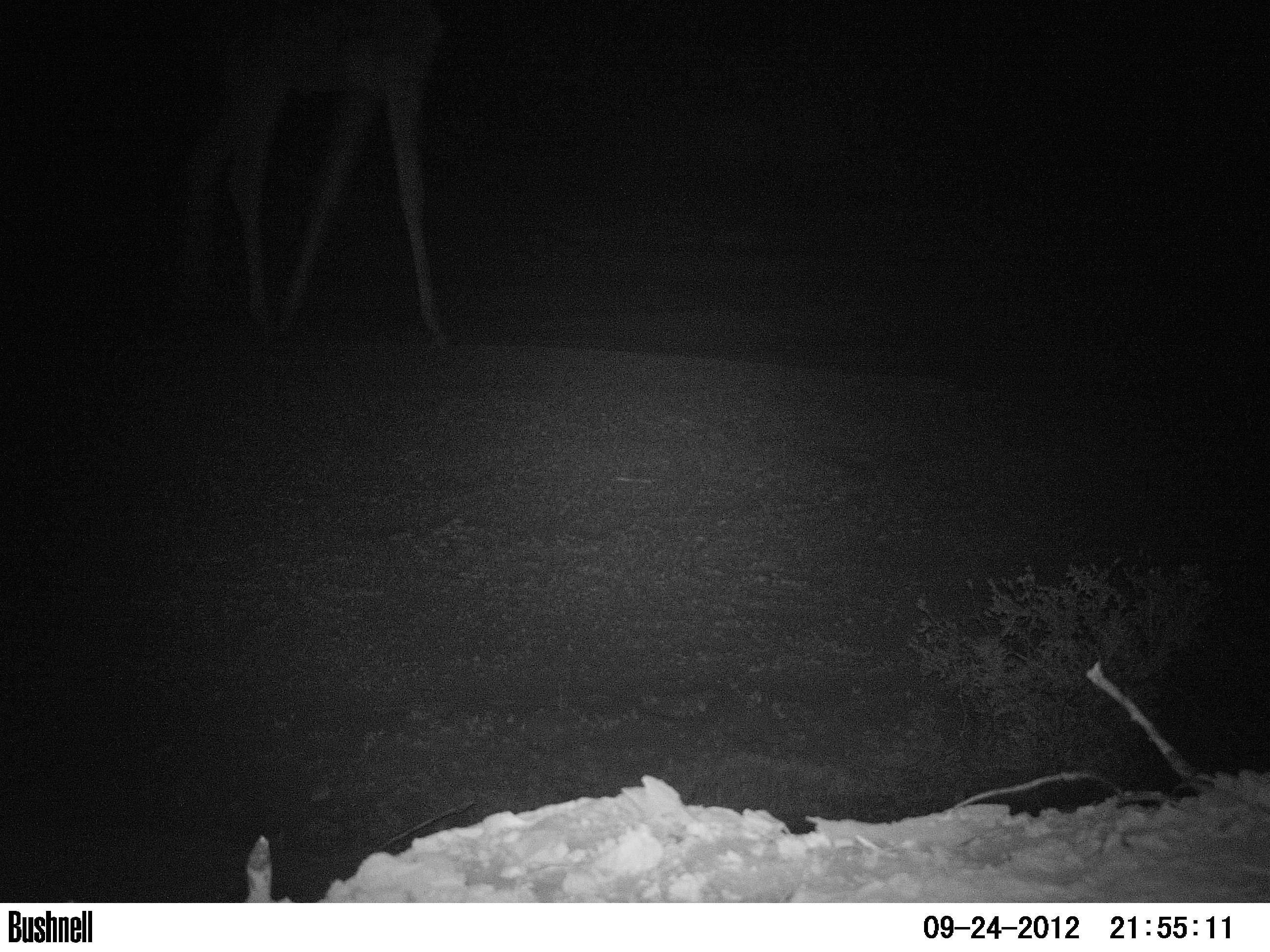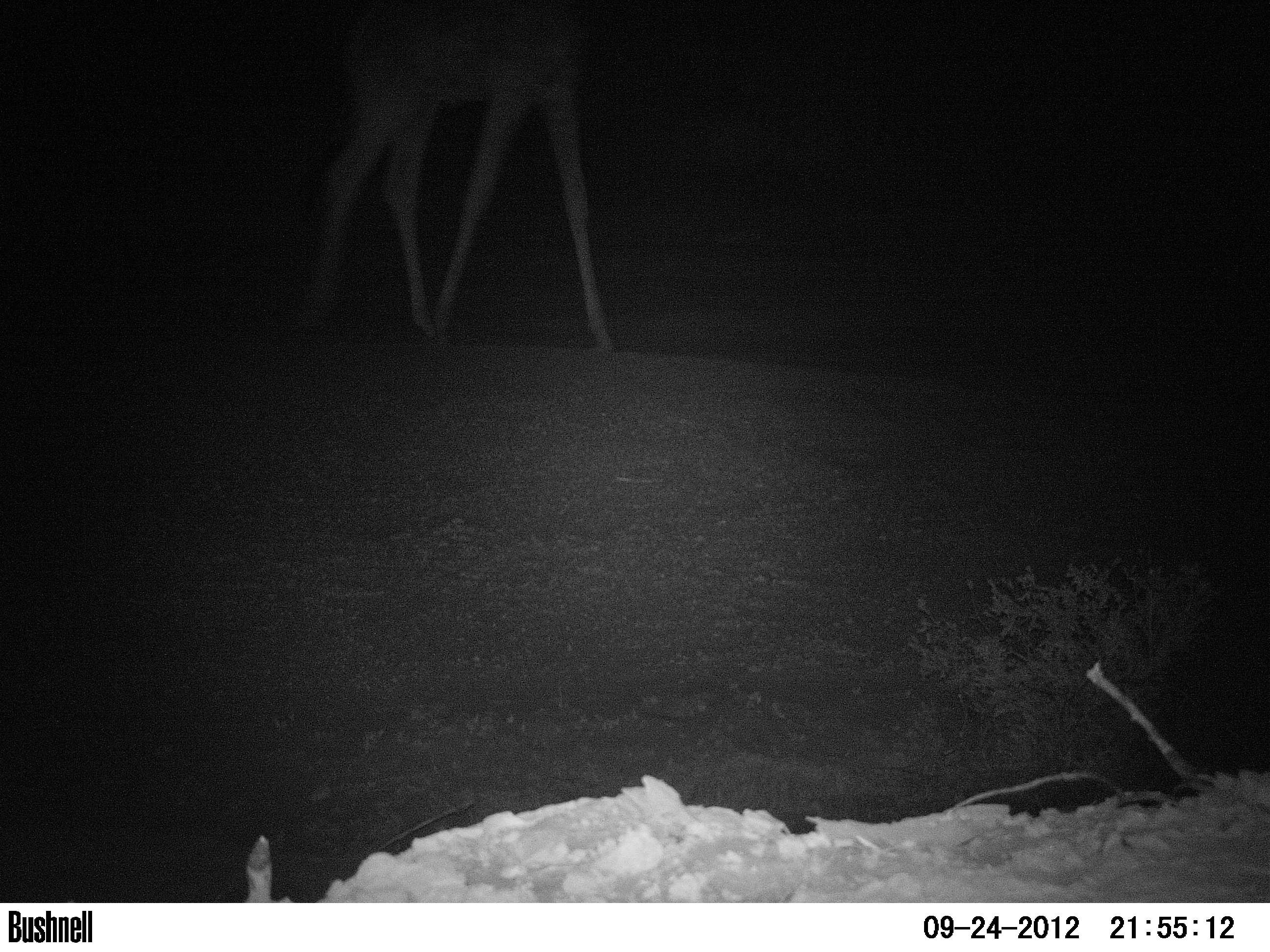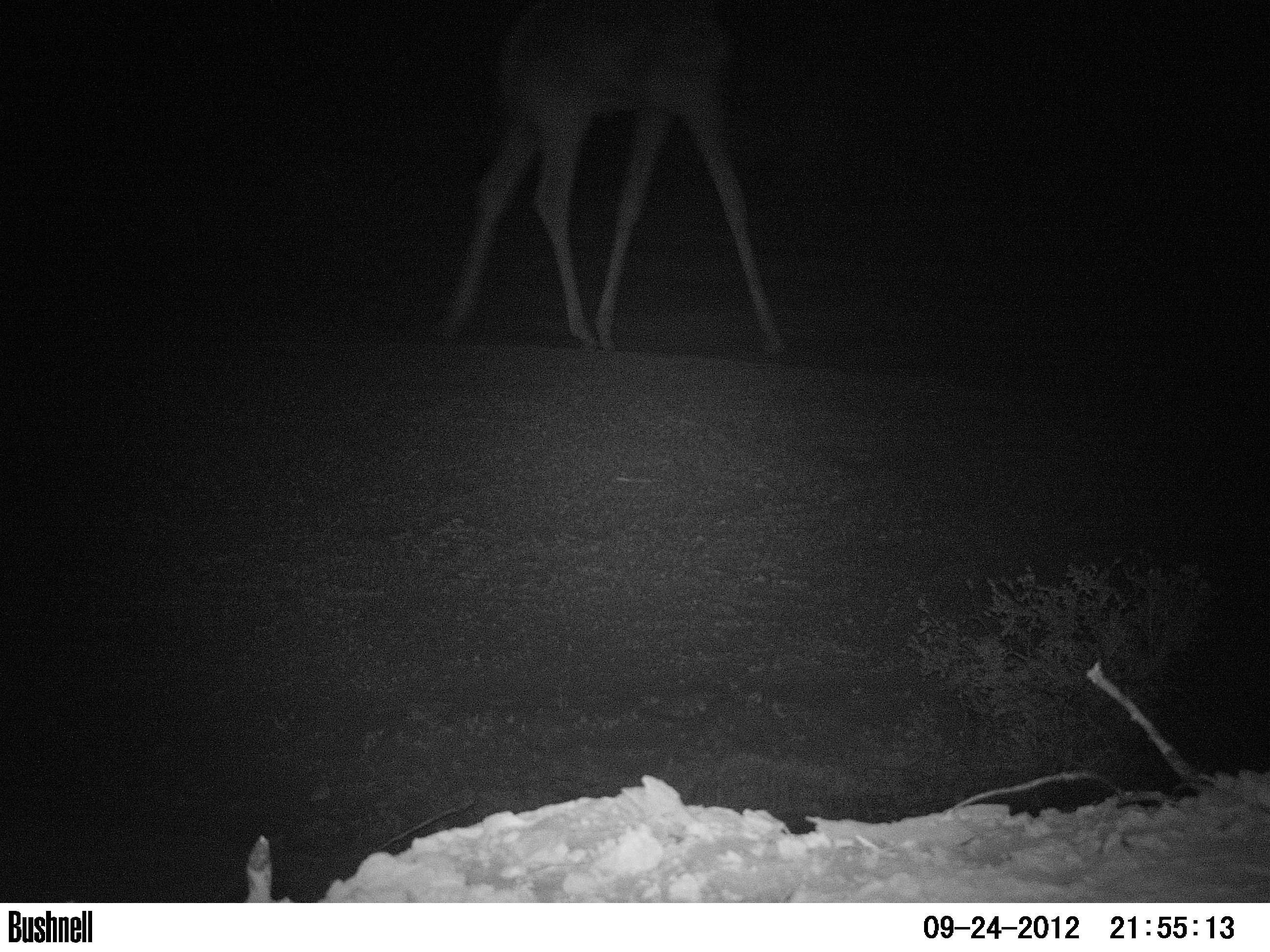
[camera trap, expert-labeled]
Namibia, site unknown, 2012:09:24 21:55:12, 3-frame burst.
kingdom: Animalia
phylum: Chordata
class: Mammalia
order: Artiodactyla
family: Giraffidae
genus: Giraffa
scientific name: Giraffa camelopardalis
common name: giraffe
Giraffa camelopardalis (giraffe).